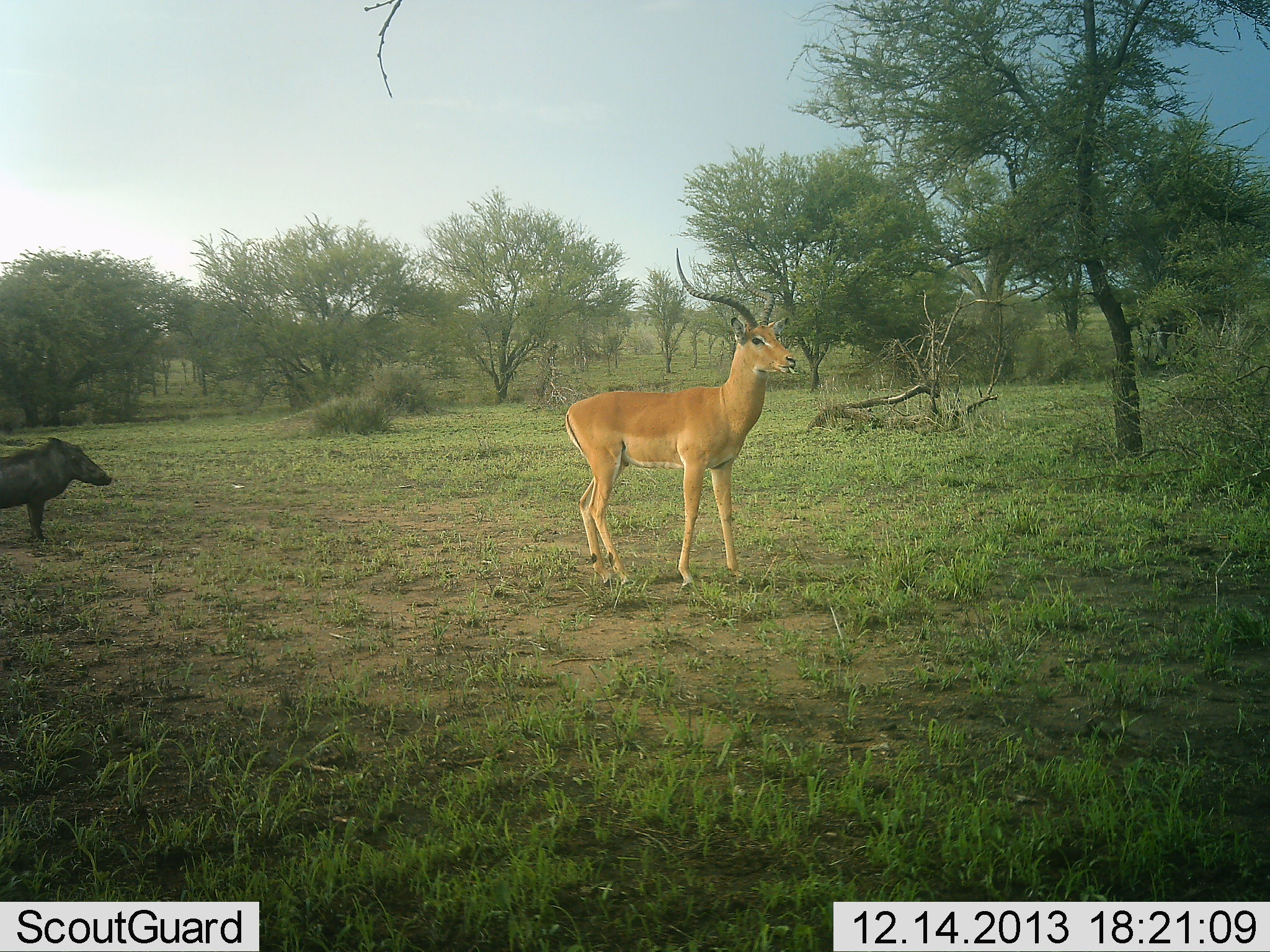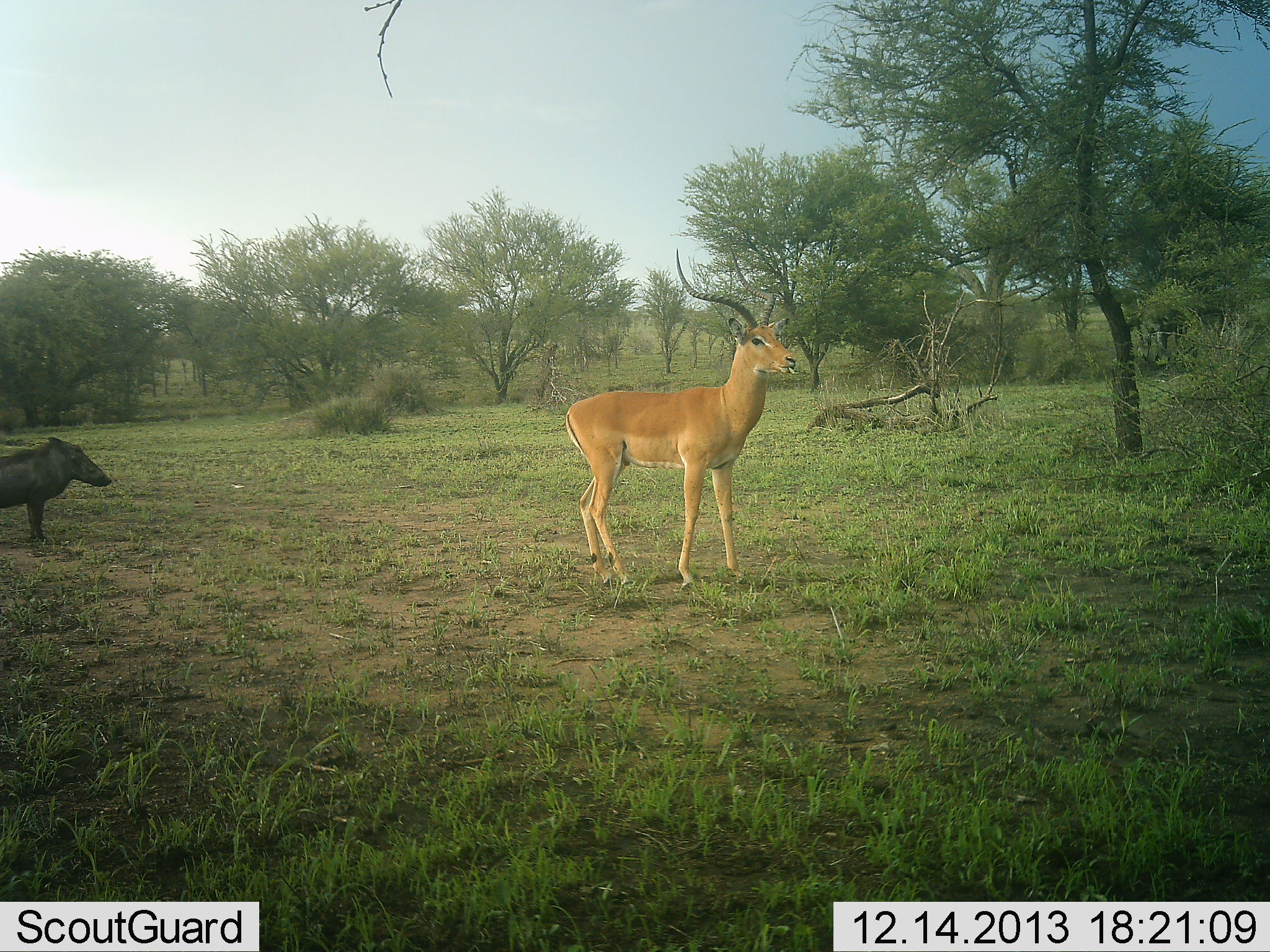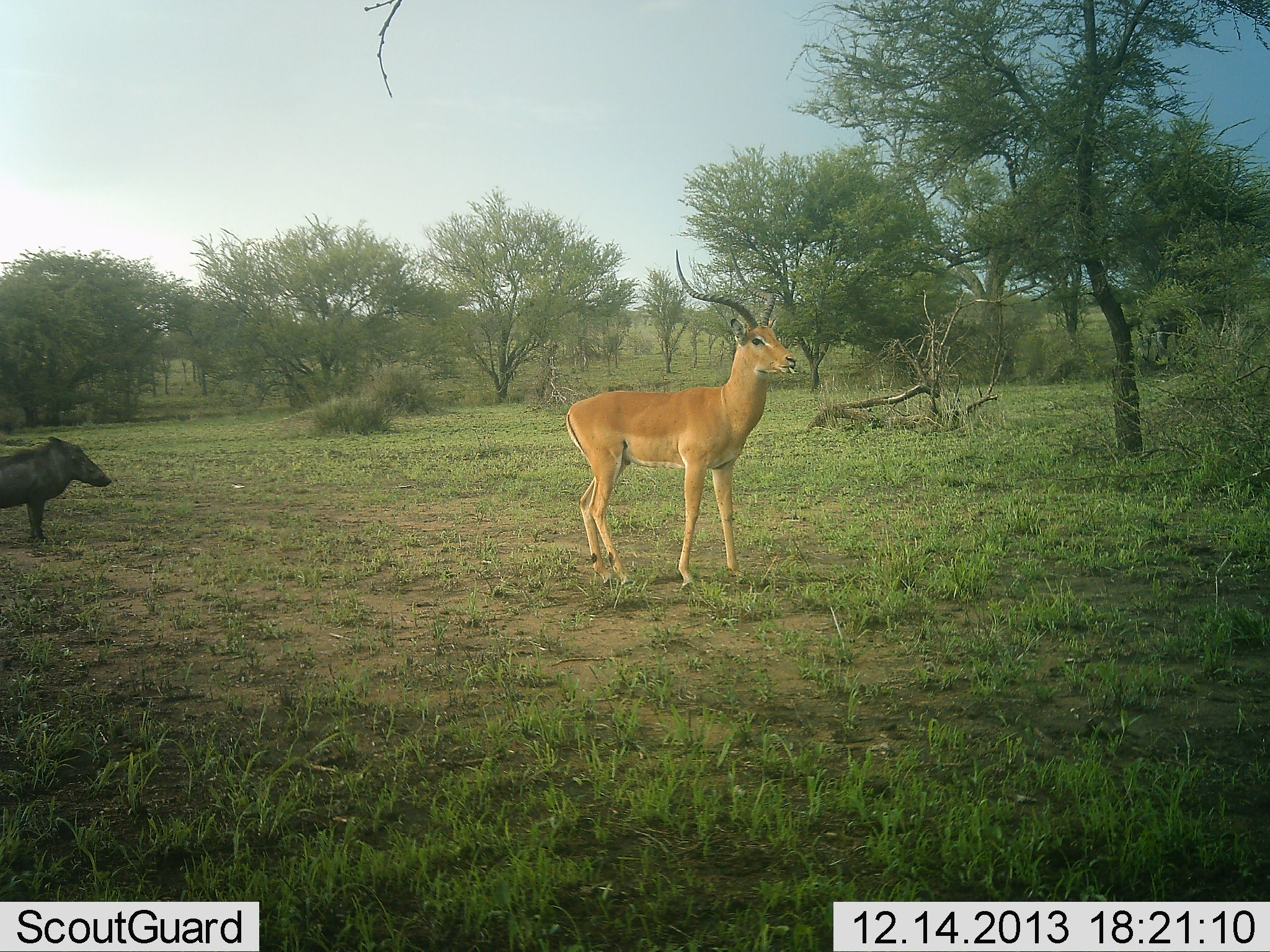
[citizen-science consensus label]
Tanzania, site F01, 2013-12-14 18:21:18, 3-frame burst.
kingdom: Animalia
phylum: Chordata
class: Mammalia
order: Artiodactyla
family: Bovidae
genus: Aepyceros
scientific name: Aepyceros melampus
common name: impala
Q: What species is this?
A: Impala (Aepyceros melampus).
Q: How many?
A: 1.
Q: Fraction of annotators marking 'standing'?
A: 100%.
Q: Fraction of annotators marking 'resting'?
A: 0%.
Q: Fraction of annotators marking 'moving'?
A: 0%.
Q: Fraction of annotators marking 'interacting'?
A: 0%.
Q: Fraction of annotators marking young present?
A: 0%.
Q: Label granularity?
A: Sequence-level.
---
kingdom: Animalia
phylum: Chordata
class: Mammalia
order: Artiodactyla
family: Suidae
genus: Phacochoerus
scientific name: Phacochoerus africanus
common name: warthog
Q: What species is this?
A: Warthog (Phacochoerus africanus).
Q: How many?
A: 1.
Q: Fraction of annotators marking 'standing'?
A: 100%.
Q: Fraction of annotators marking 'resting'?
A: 0%.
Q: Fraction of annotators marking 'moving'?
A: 0%.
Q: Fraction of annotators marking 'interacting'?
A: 0%.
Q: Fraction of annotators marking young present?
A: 0%.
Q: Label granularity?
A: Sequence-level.